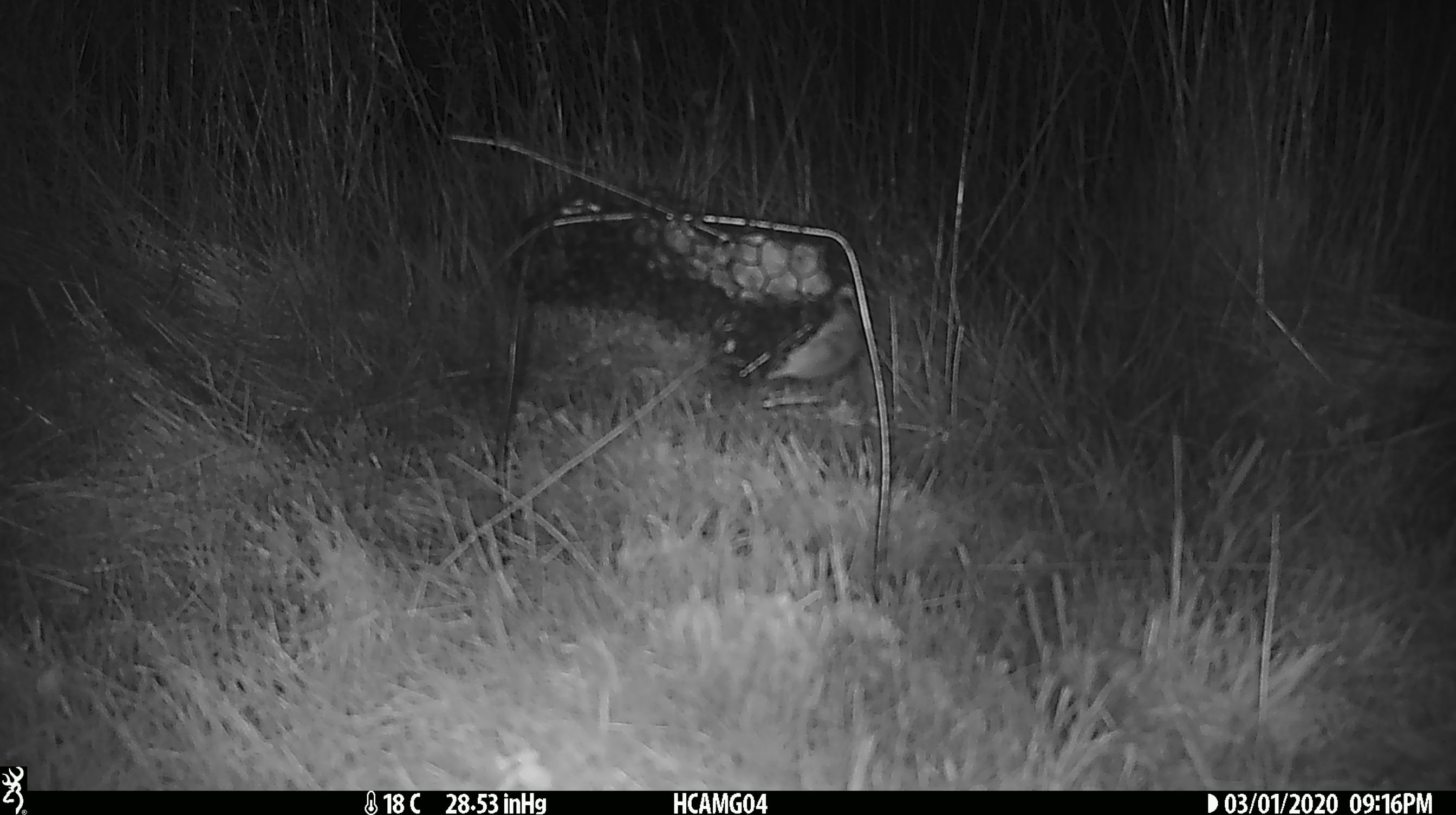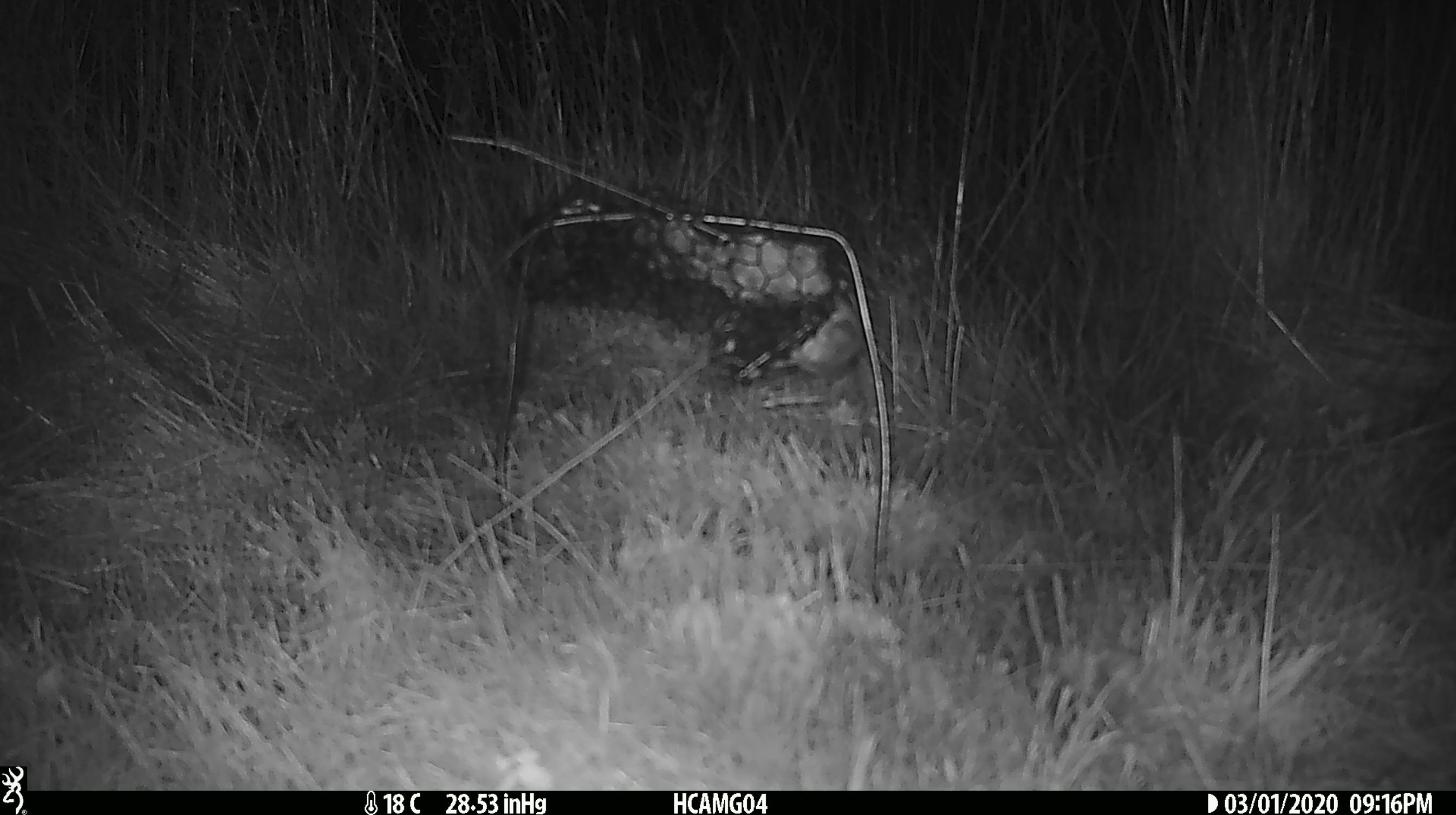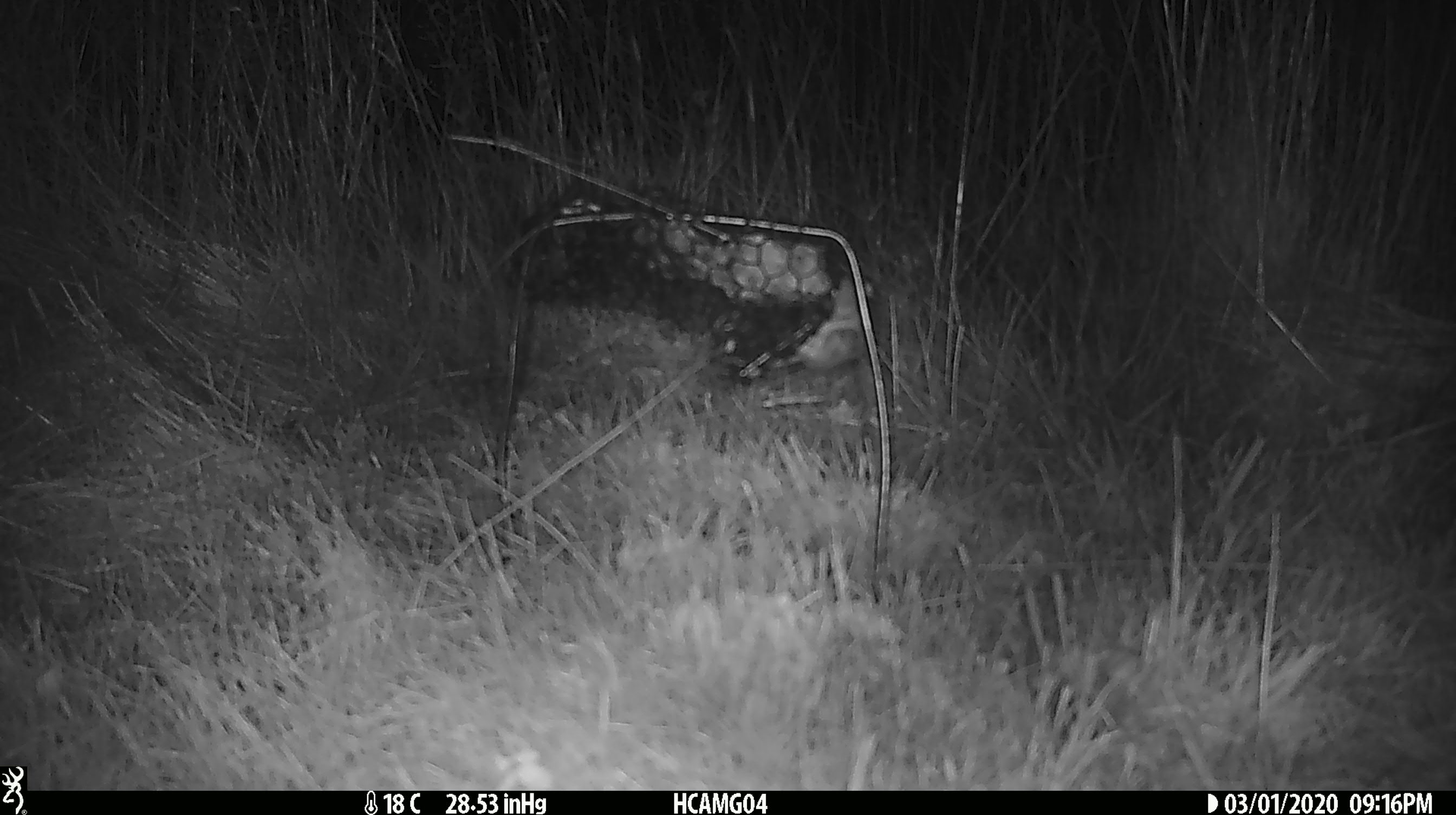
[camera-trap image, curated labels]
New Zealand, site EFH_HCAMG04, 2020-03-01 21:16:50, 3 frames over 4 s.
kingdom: Animalia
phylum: Chordata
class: Mammalia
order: Rodentia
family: Muridae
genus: Mus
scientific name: Mus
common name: mouse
Mouse (Mus).